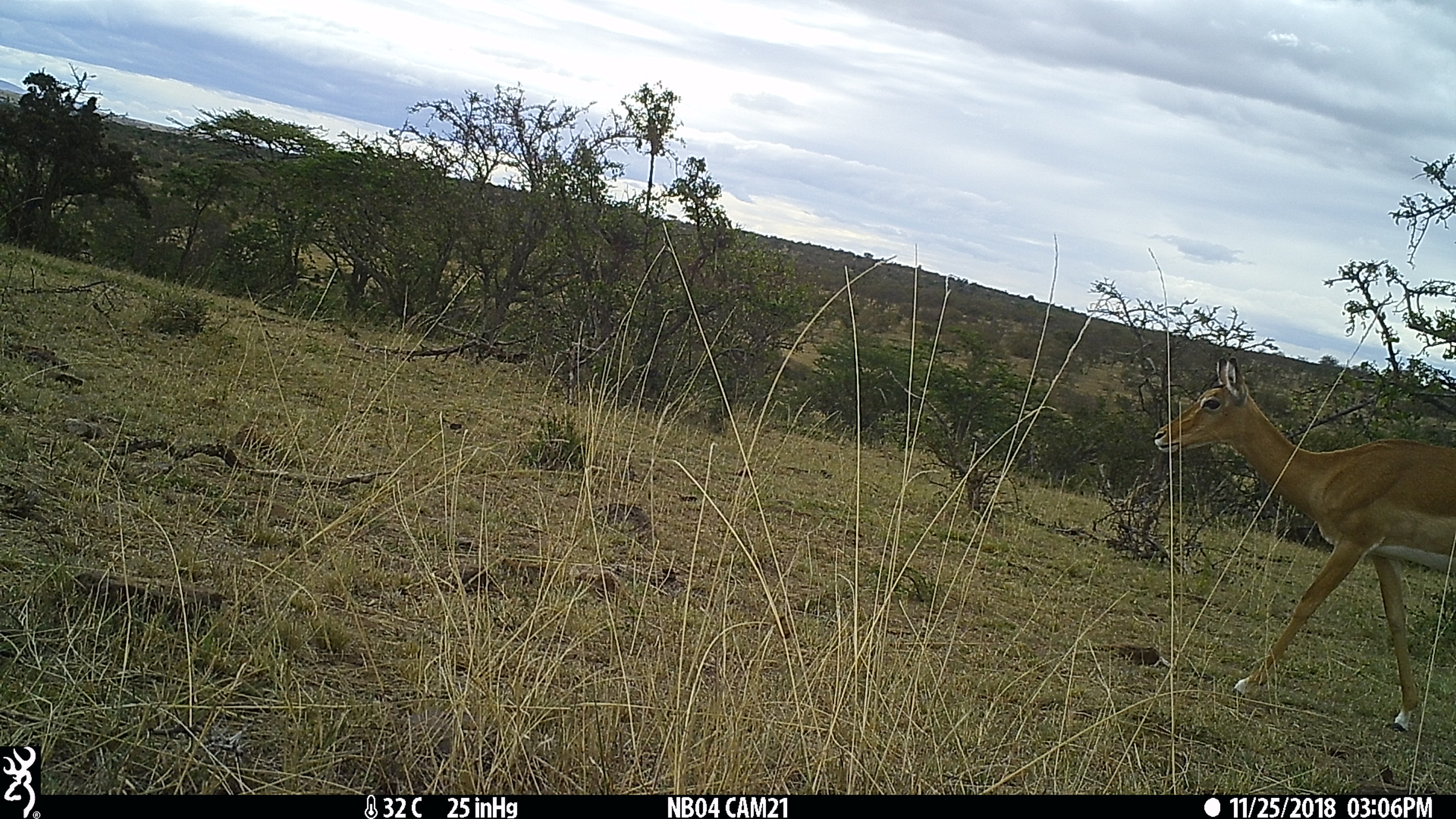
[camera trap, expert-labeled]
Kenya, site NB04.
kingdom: Animalia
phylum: Chordata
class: Mammalia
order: Artiodactyla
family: Bovidae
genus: Aepyceros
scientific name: Aepyceros melampus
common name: impala